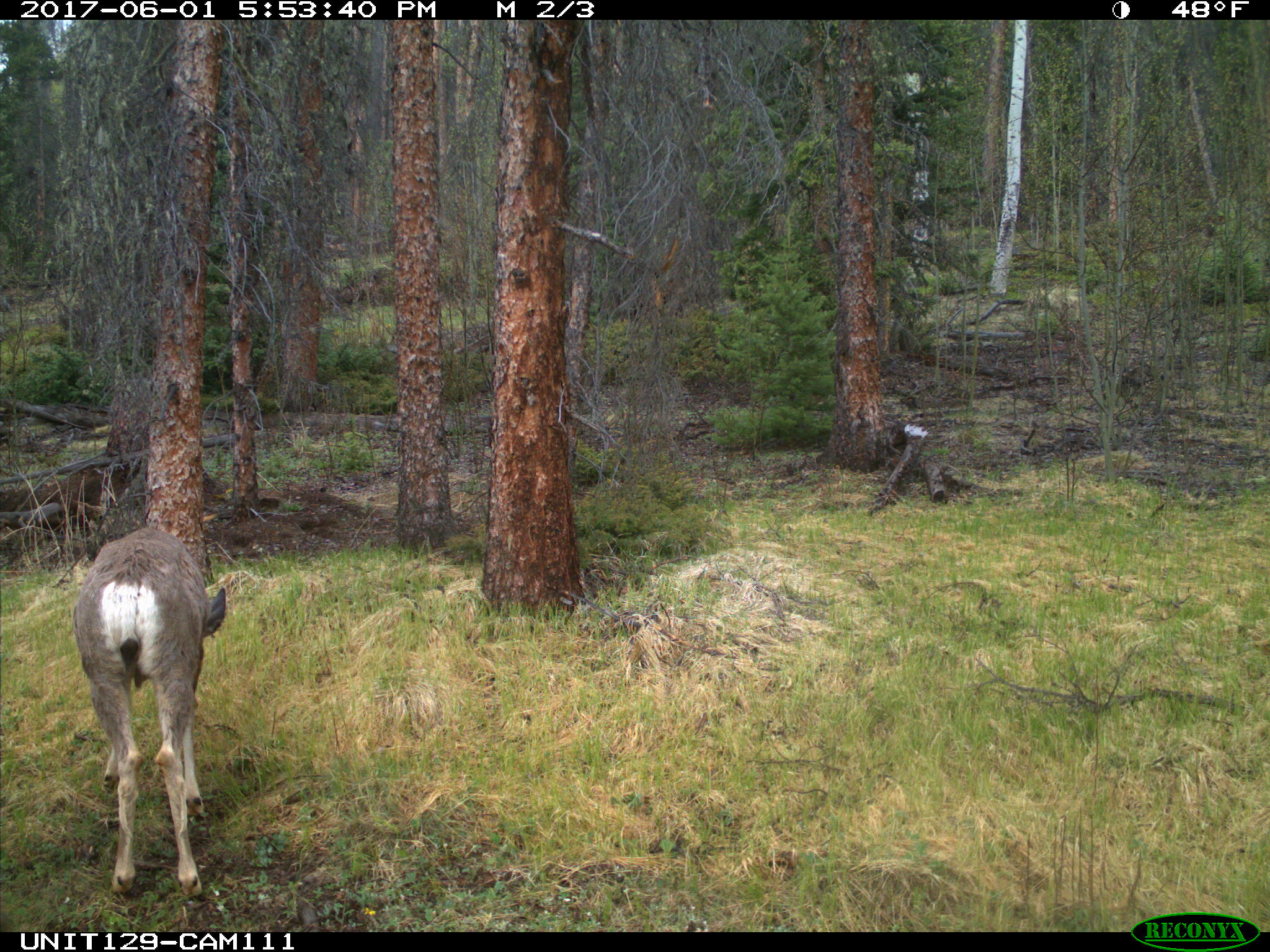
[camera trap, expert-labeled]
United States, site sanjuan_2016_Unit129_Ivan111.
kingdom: Animalia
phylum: Chordata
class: Mammalia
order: Artiodactyla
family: Cervidae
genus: Odocoileus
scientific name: Odocoileus hemionus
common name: mule deer